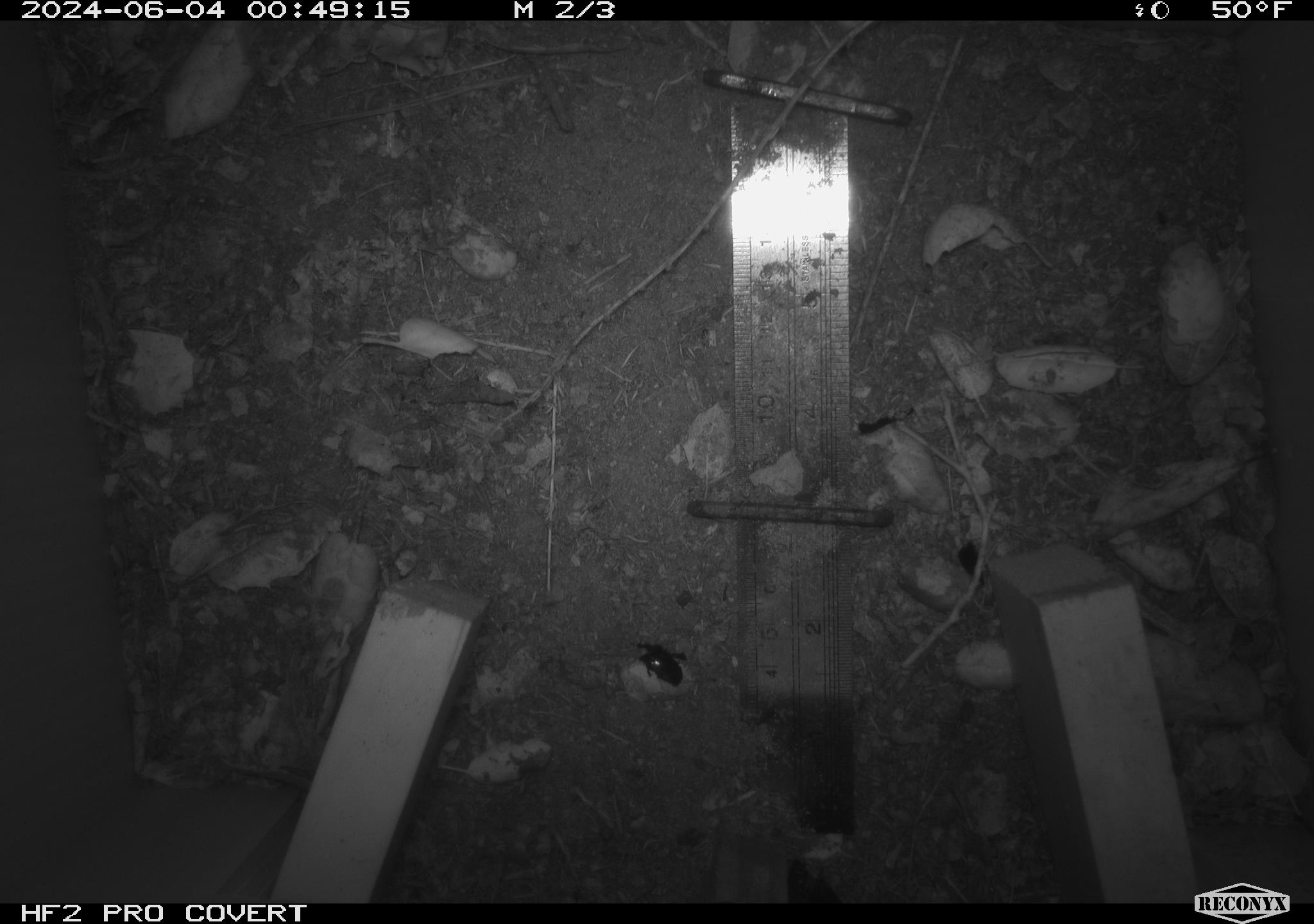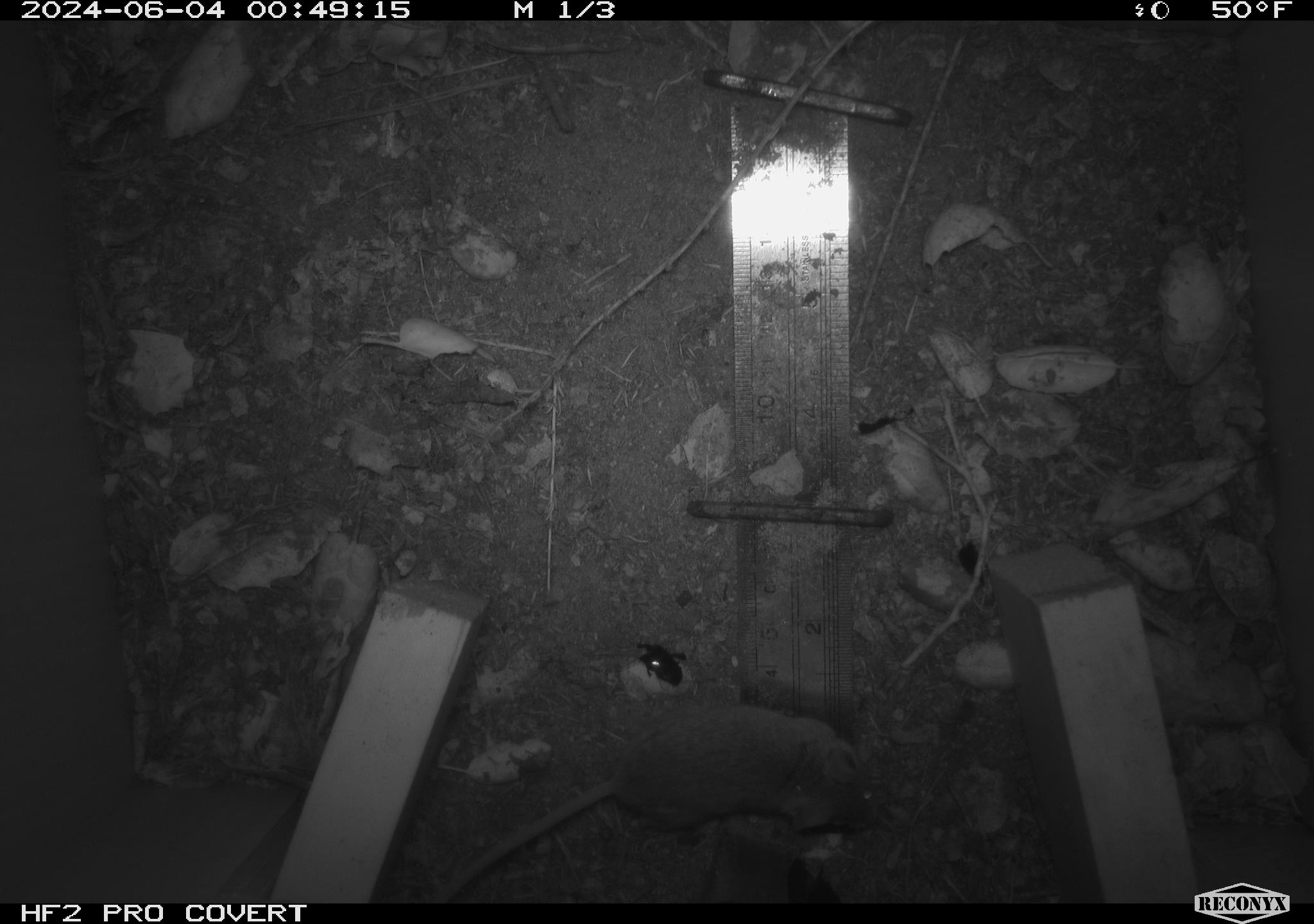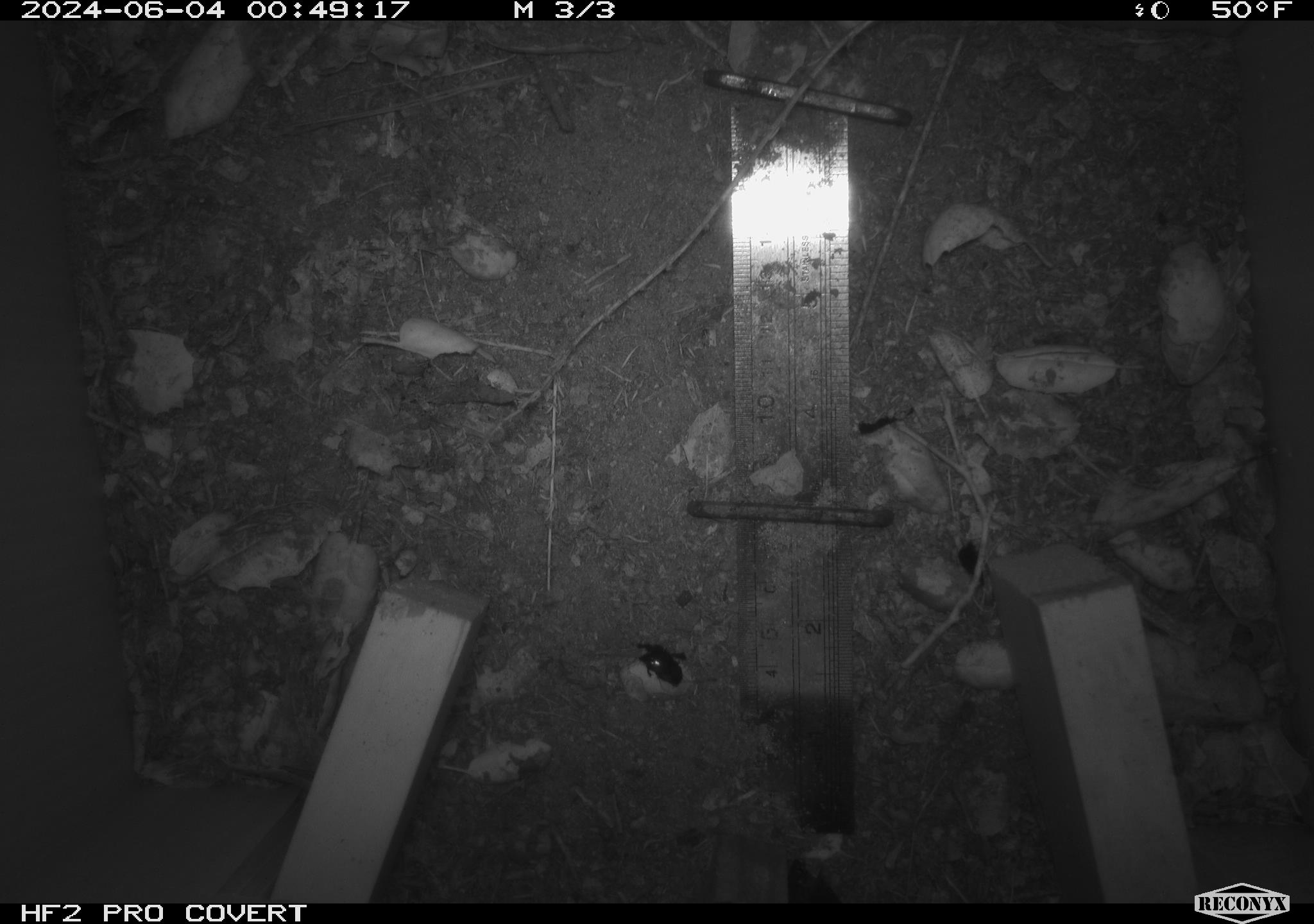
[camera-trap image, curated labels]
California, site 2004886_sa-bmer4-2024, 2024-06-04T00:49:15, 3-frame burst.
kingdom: Animalia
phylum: Chordata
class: Mammalia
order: Rodentia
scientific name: Rodentia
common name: mouse species